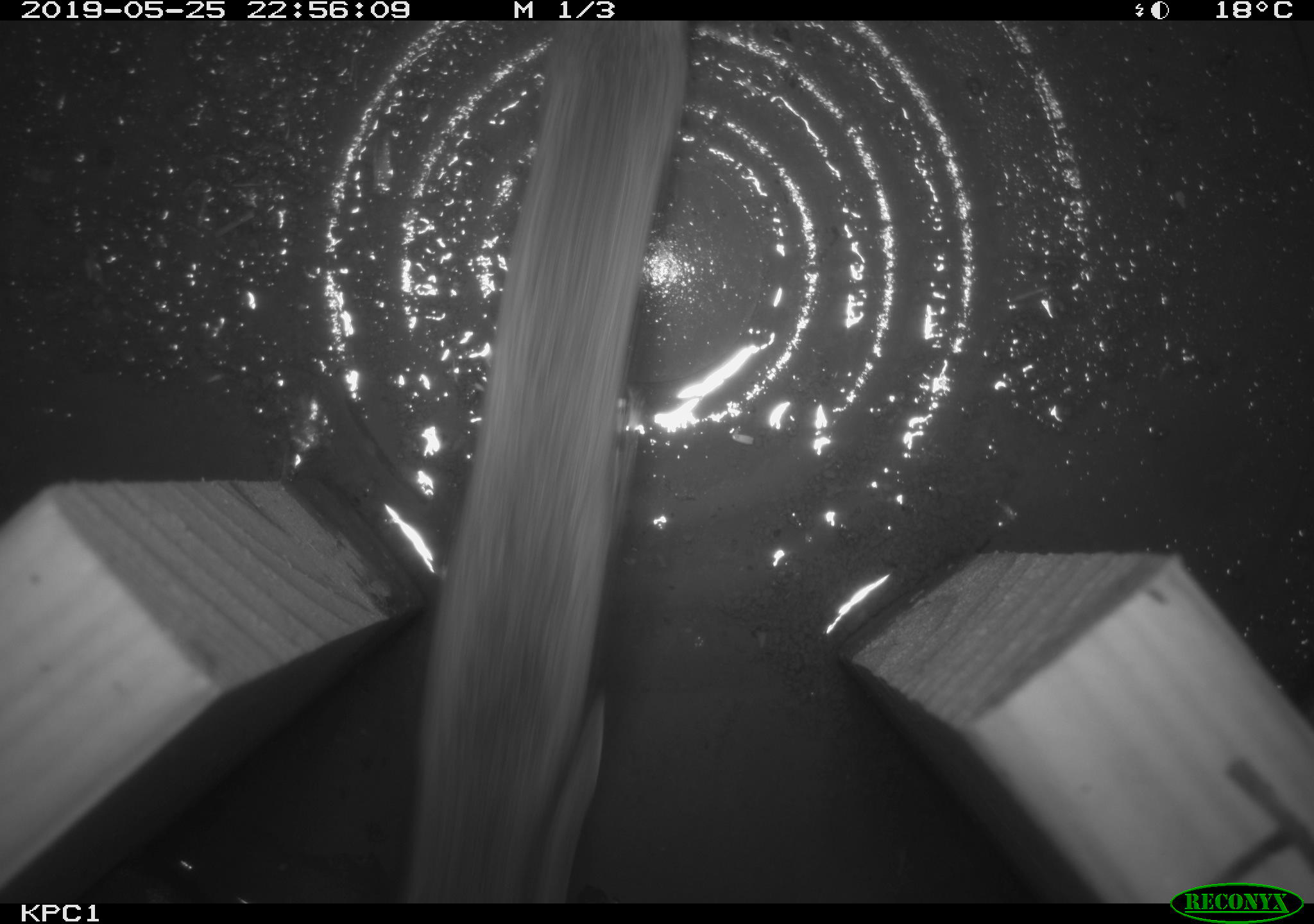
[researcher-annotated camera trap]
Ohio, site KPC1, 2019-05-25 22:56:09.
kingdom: Animalia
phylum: Chordata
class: Mammalia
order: Rodentia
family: Cricetidae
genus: Peromyscus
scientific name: Peromyscus leucopus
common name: white-footed mouse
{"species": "white-footed mouse (Peromyscus leucopus)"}